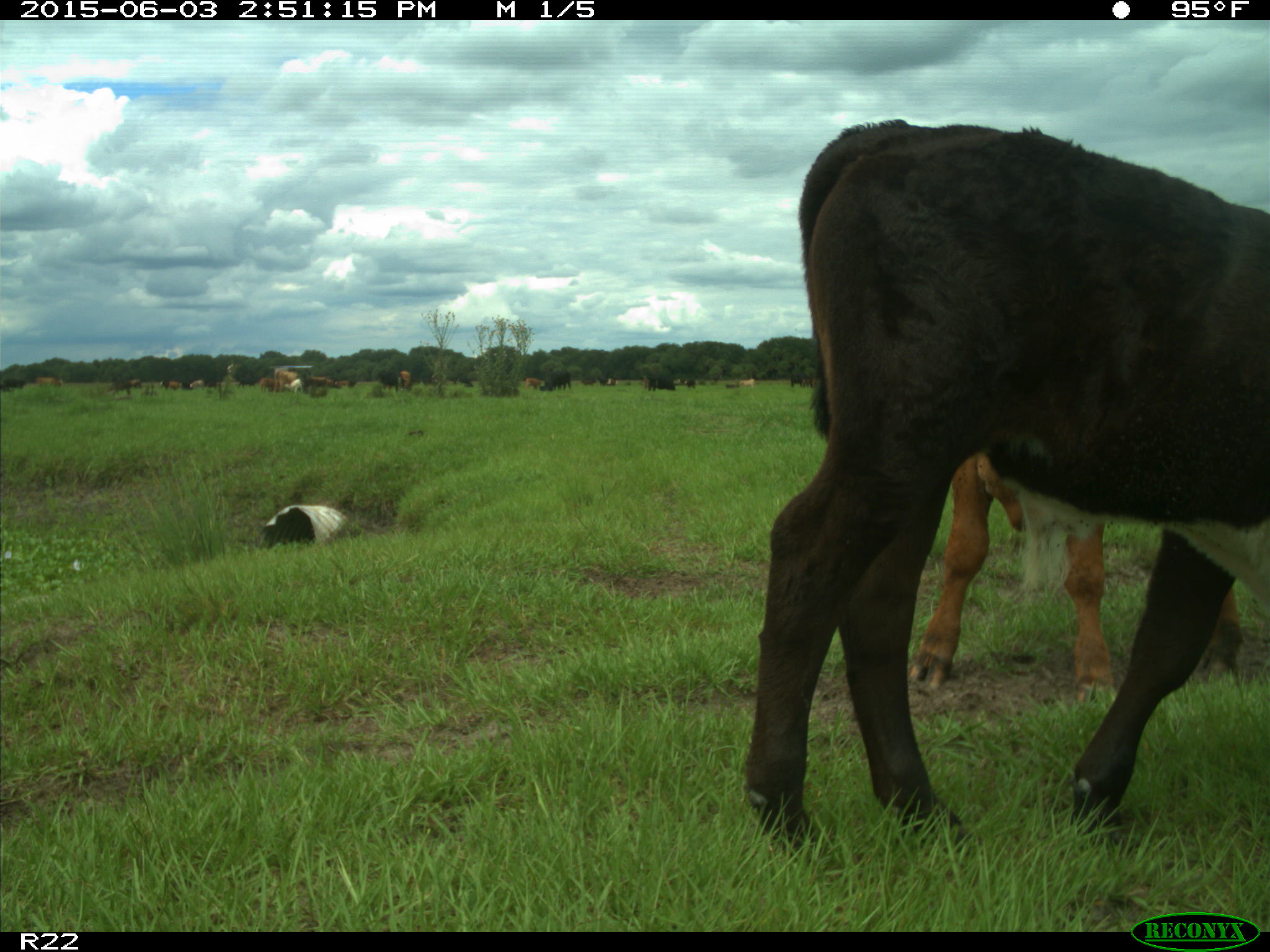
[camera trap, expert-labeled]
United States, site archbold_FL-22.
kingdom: Animalia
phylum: Chordata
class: Mammalia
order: Artiodactyla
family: Bovidae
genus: Bos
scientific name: Bos taurus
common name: domestic cow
Bos taurus (domestic cow).